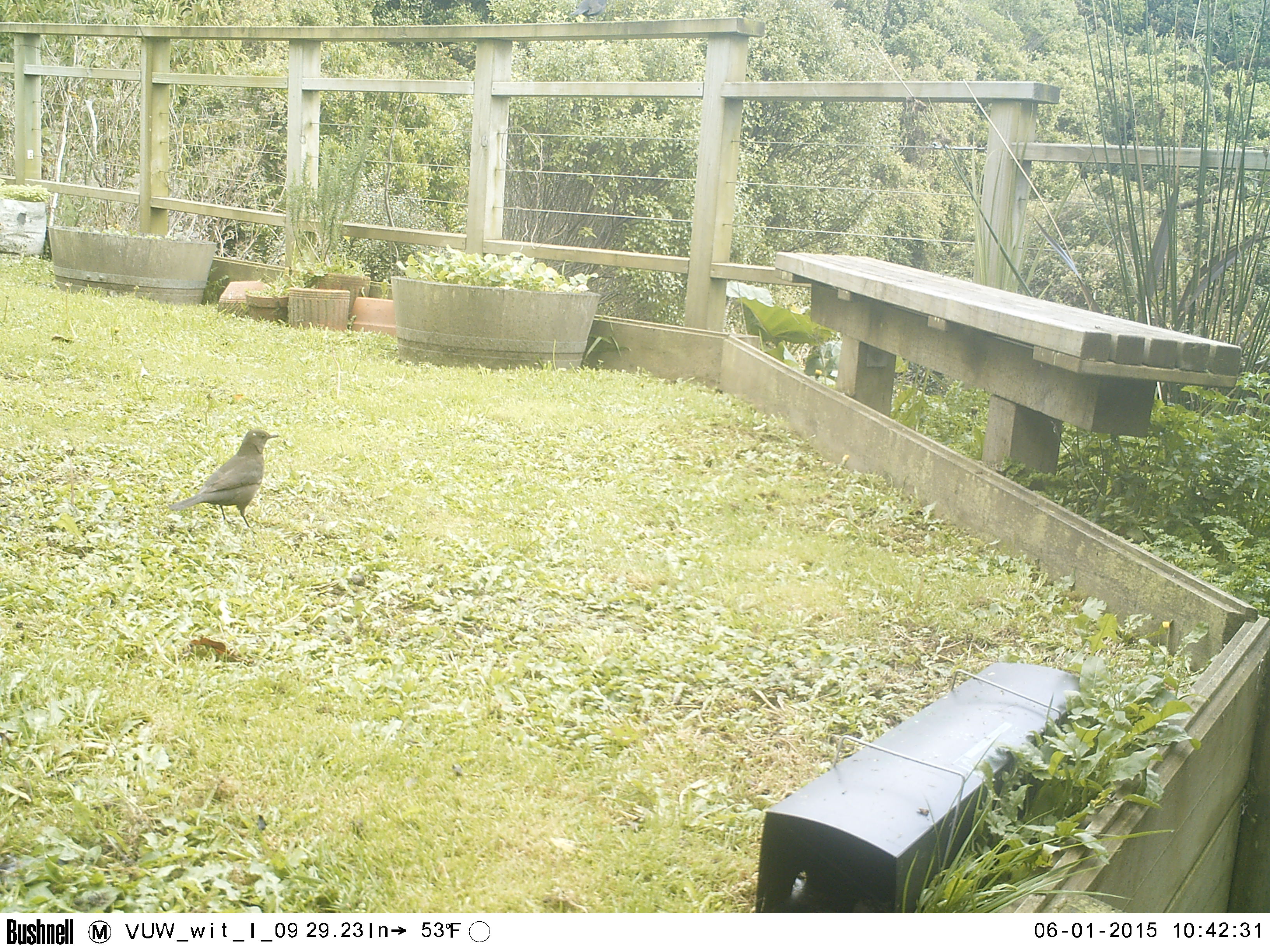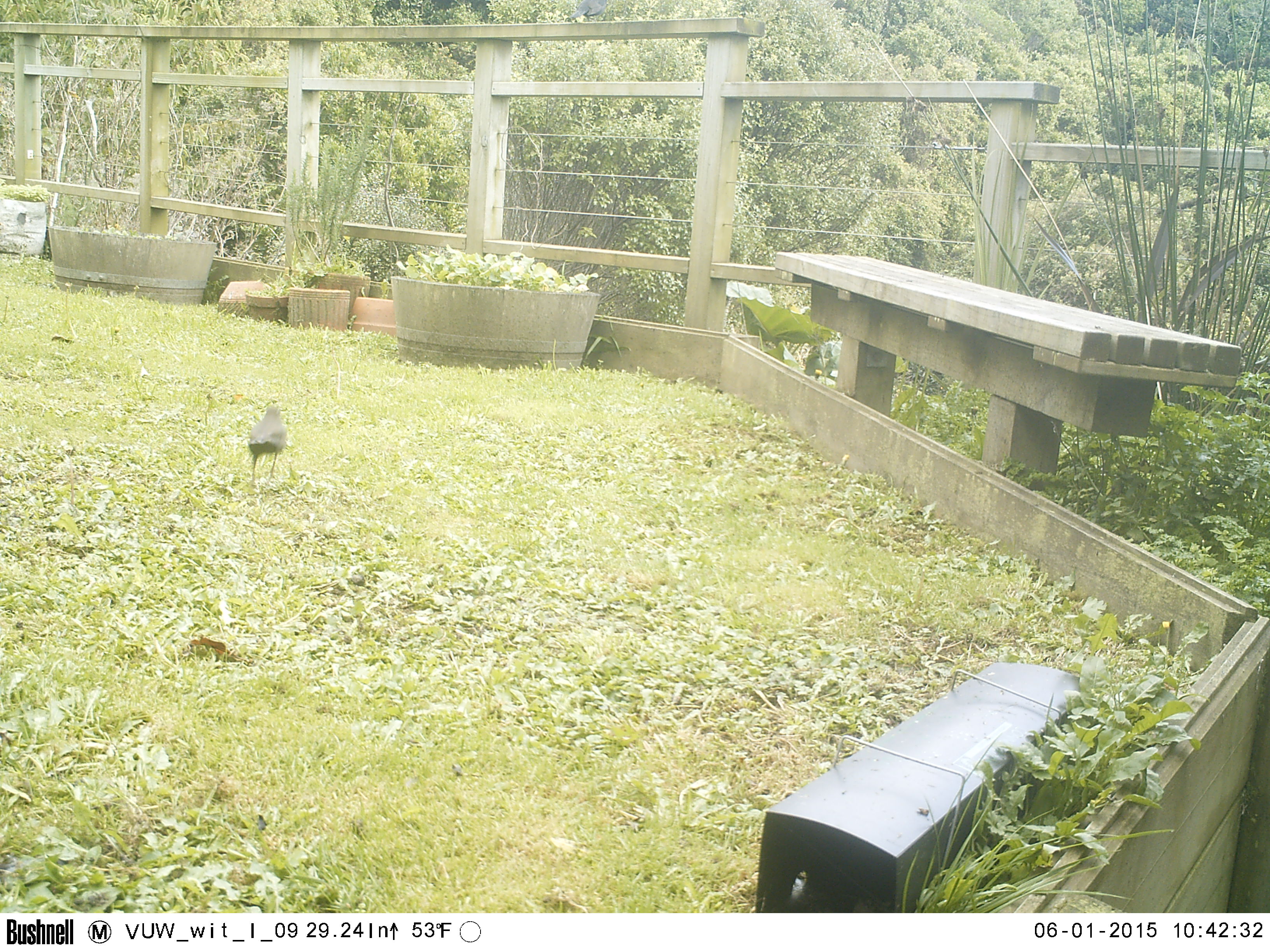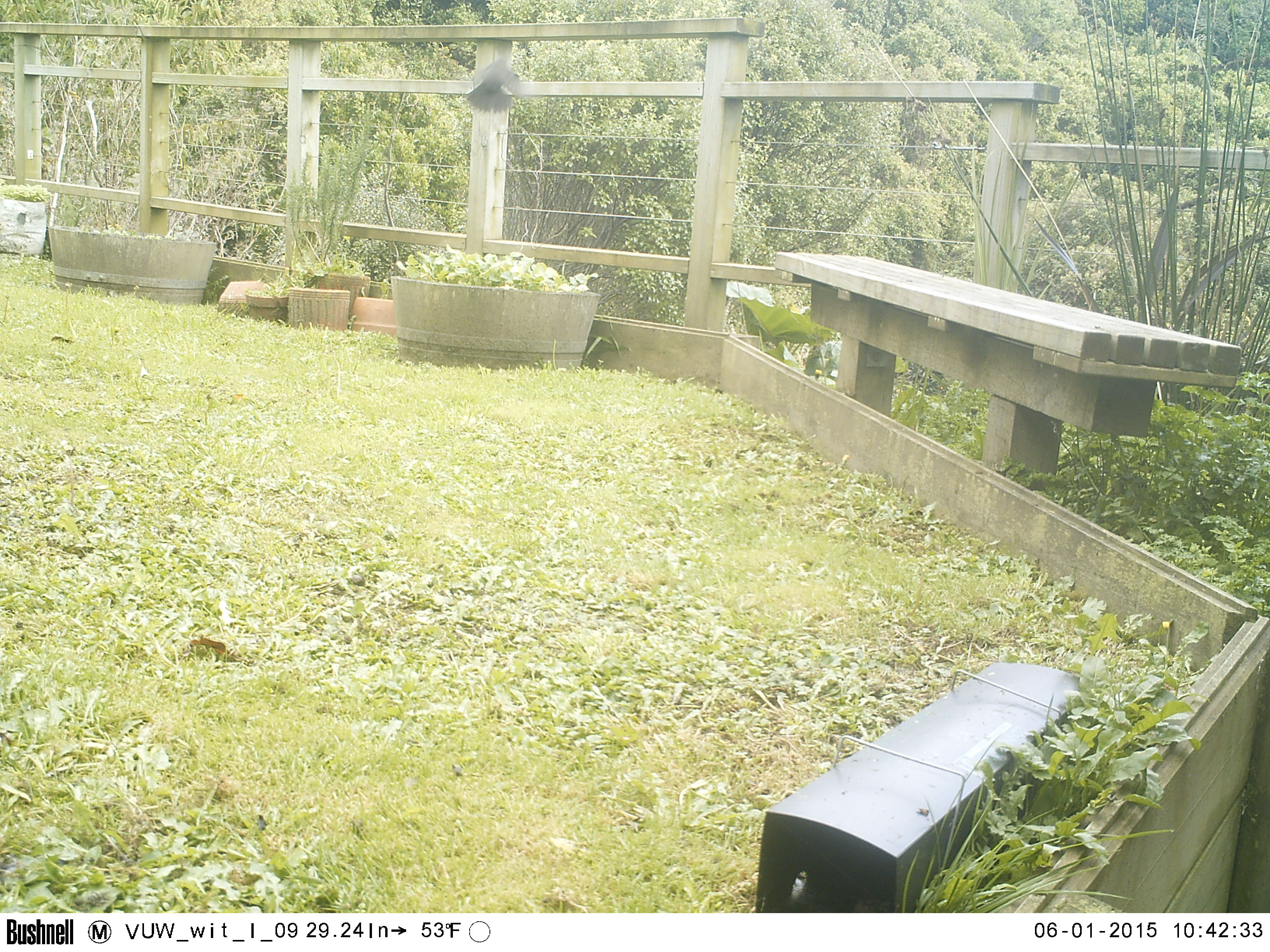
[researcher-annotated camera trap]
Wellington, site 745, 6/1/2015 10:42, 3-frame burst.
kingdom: Animalia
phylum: Chordata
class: Aves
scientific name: Aves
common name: bird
Bird (Aves).